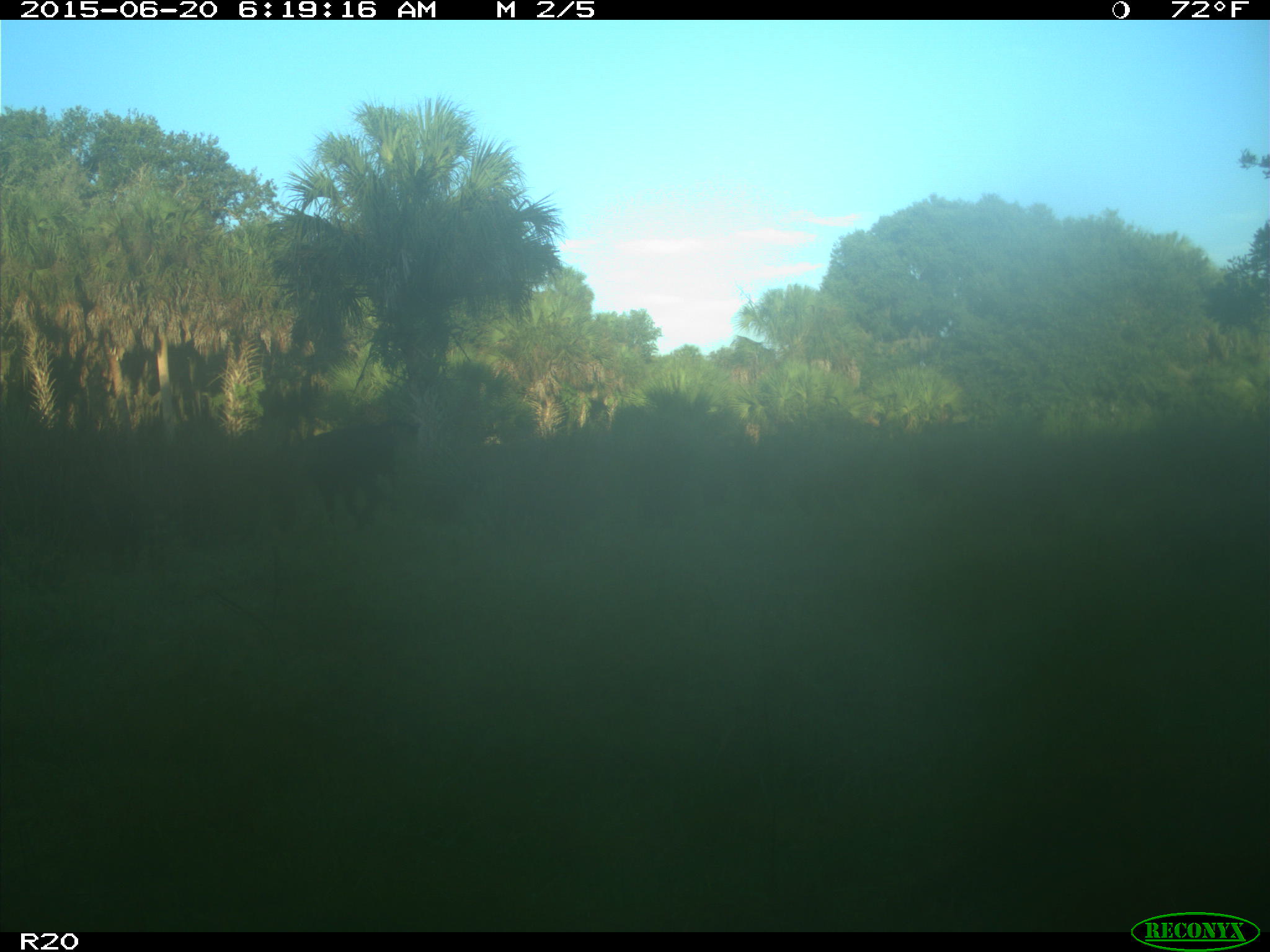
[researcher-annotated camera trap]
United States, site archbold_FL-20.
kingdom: Animalia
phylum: Chordata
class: Mammalia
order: Artiodactyla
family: Bovidae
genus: Bos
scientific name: Bos taurus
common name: domestic cow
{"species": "Bos taurus (domestic cow)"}